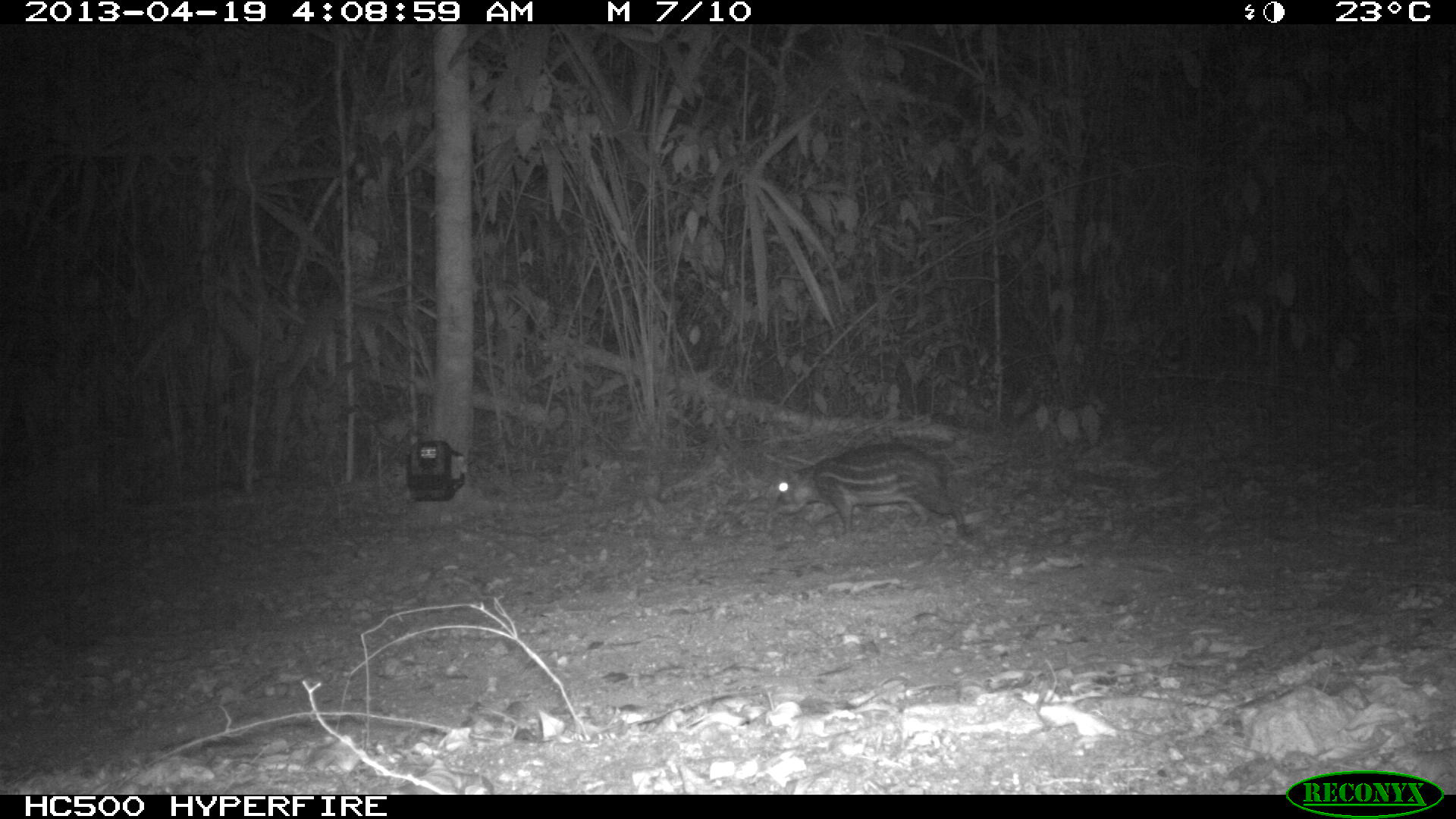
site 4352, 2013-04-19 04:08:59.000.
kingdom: Animalia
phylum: Chordata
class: Mammalia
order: Rodentia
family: Cuniculidae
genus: Cuniculus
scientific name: Cuniculus paca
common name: lowland paca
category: agouti paca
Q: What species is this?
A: Agouti paca (lowland paca) (Cuniculus paca).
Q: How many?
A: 1.